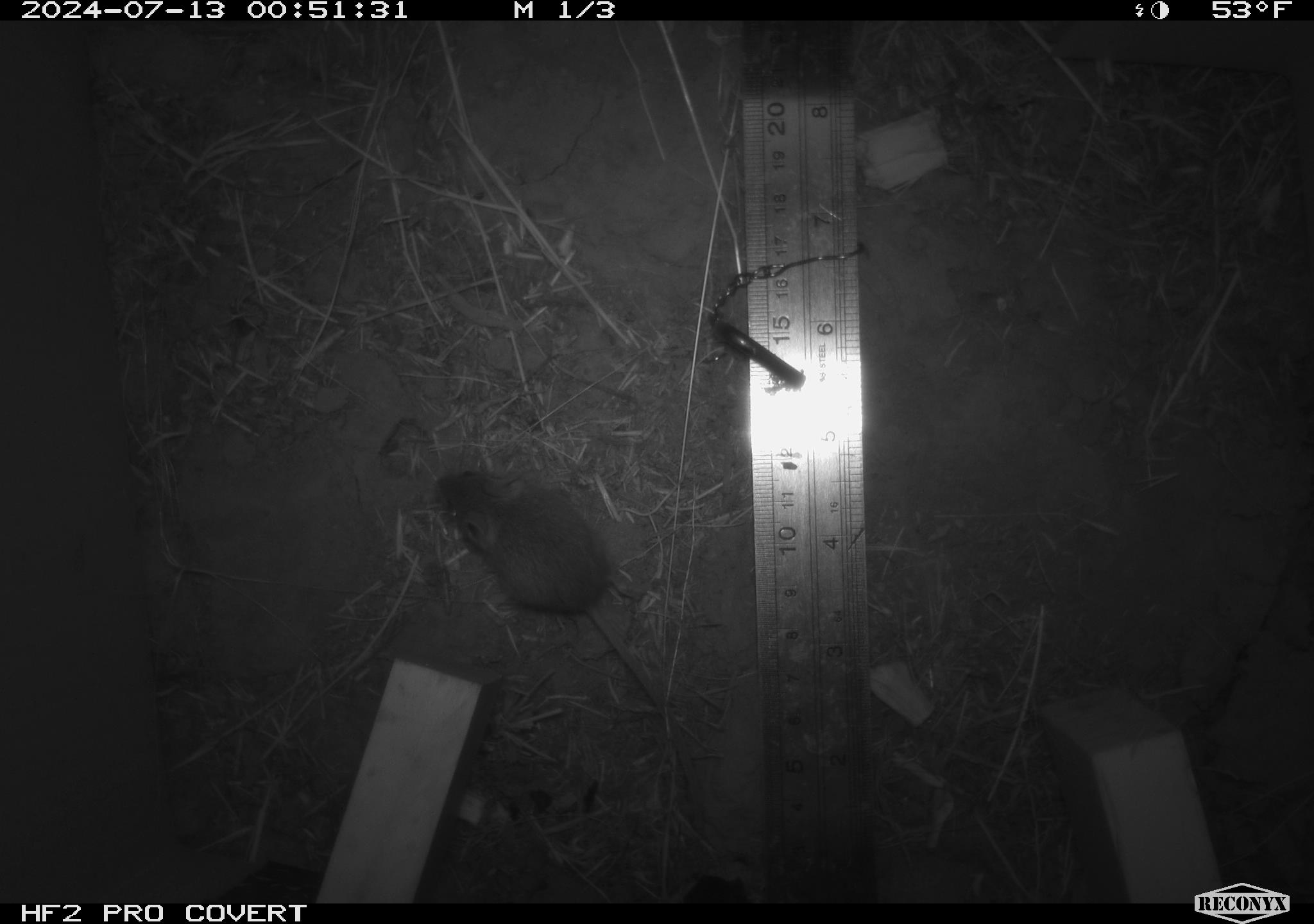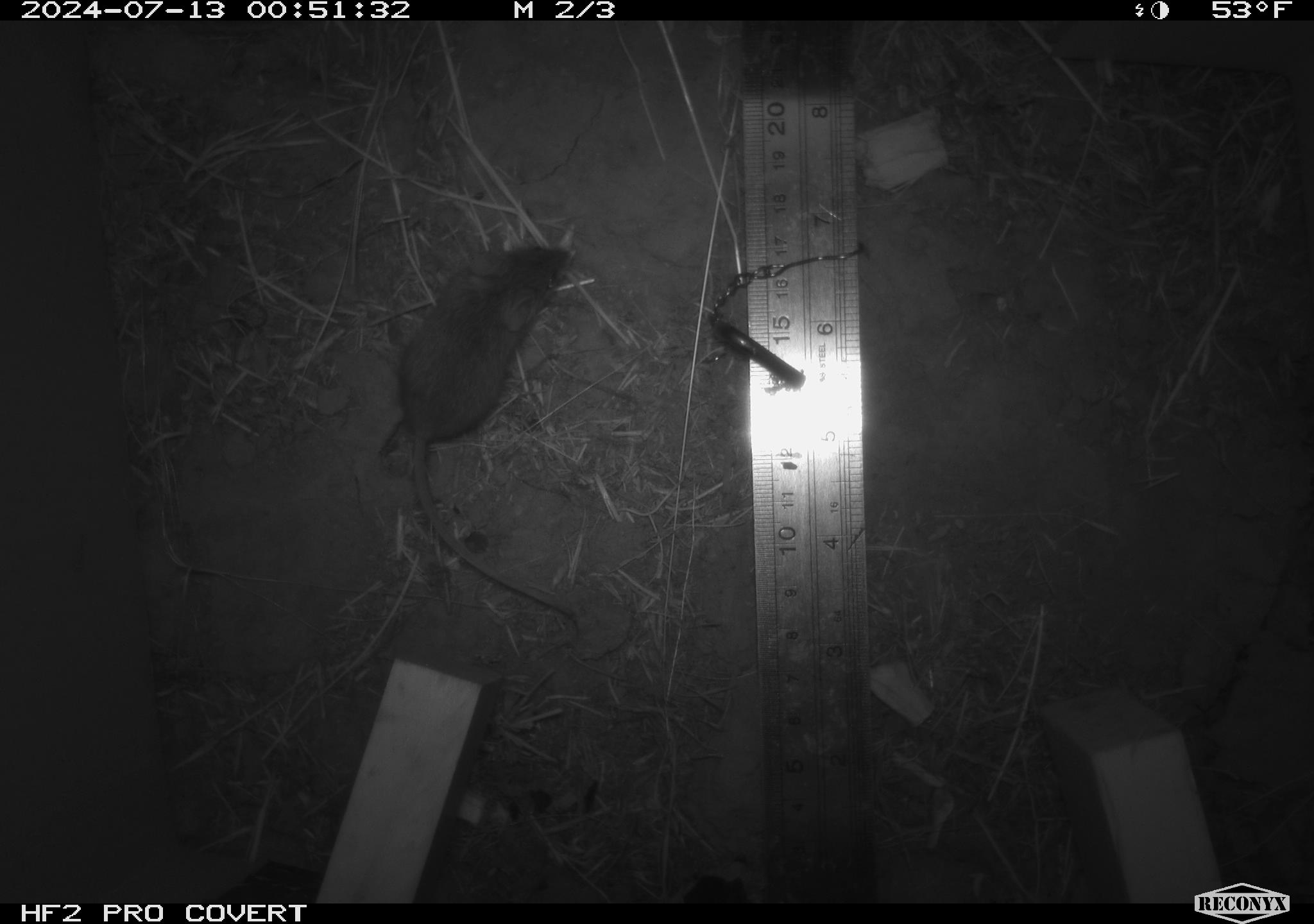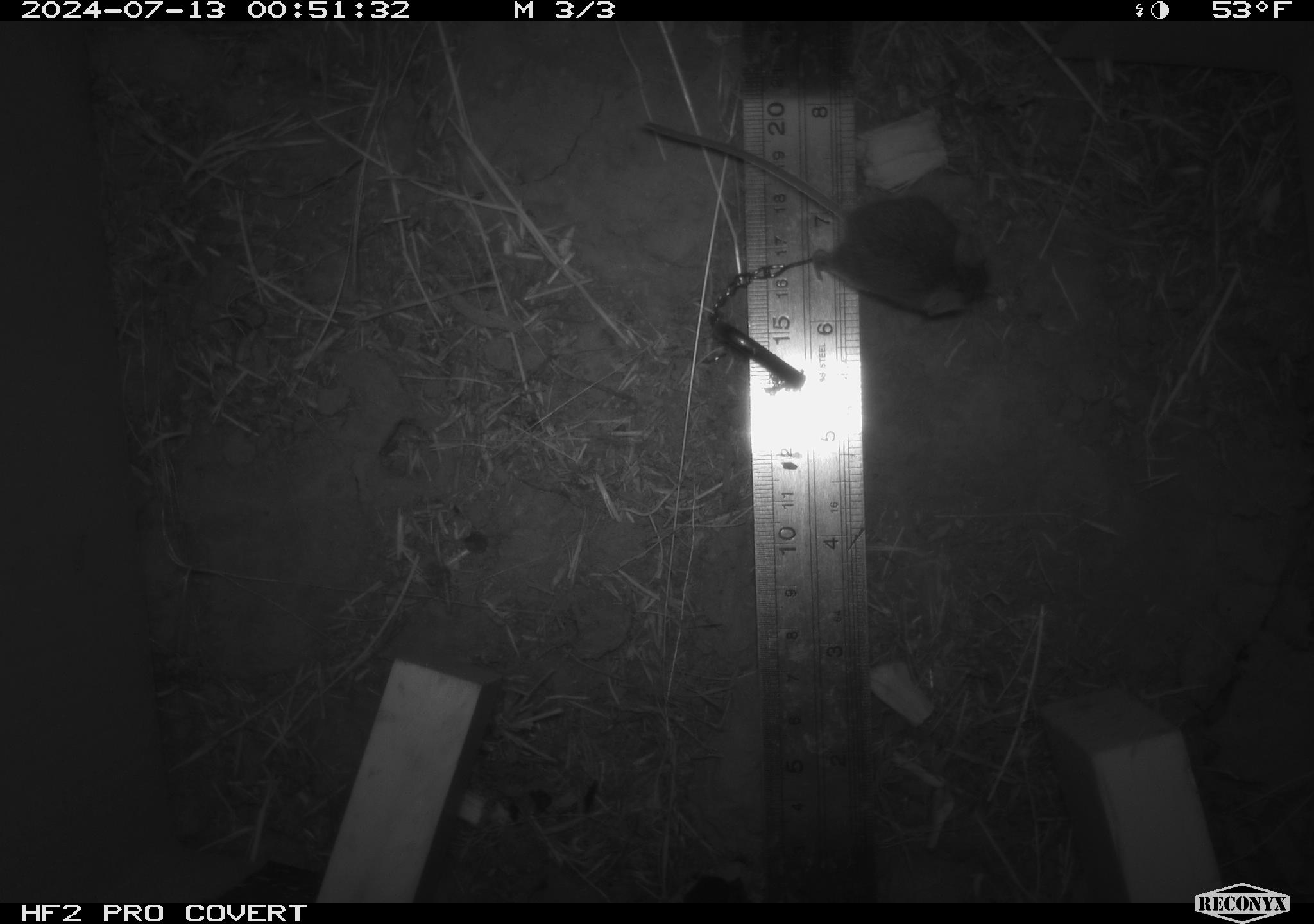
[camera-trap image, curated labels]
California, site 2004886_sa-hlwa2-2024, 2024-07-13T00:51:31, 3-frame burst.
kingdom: Animalia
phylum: Chordata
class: Mammalia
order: Rodentia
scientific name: Rodentia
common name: mouse species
Mouse species (Rodentia).